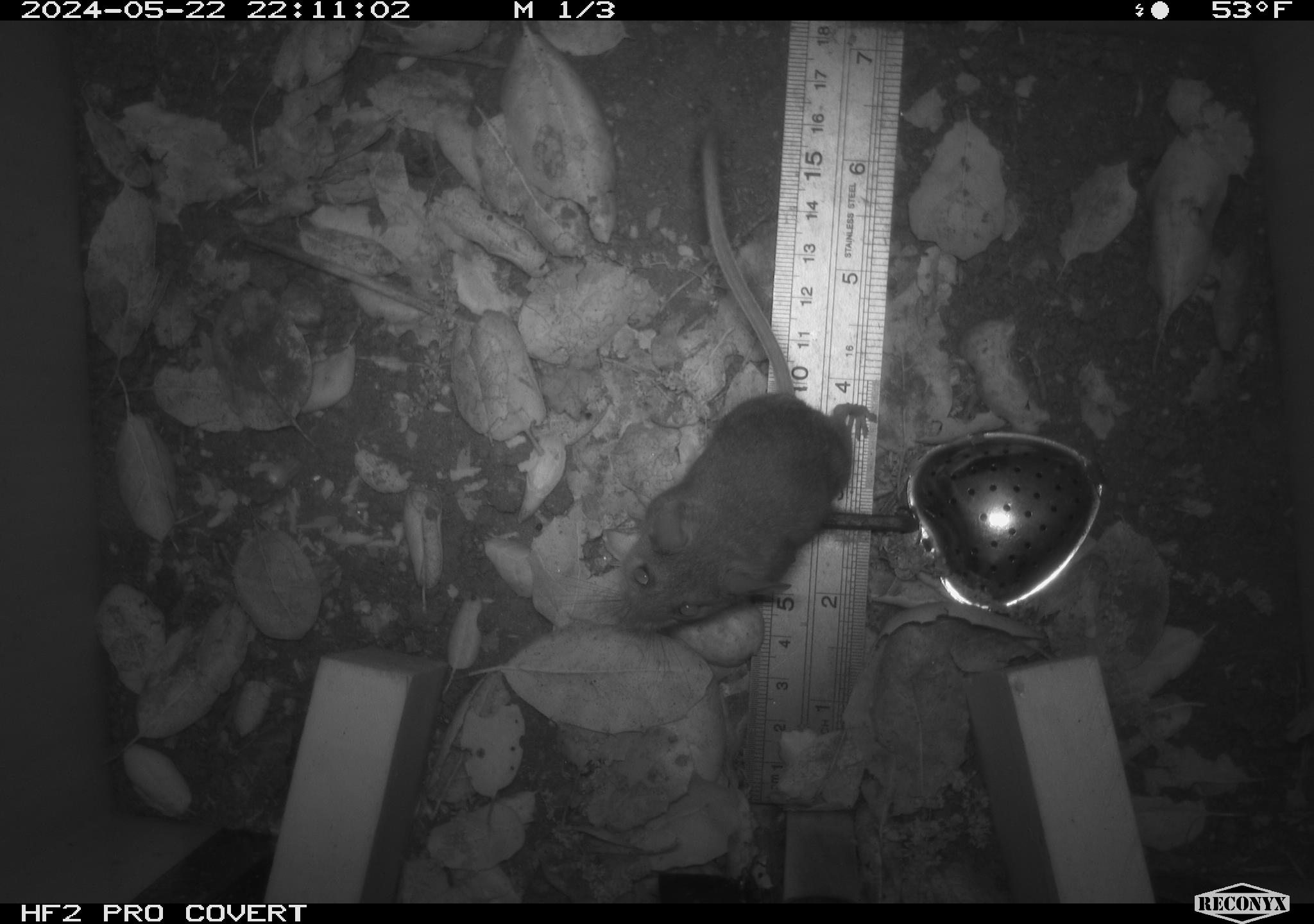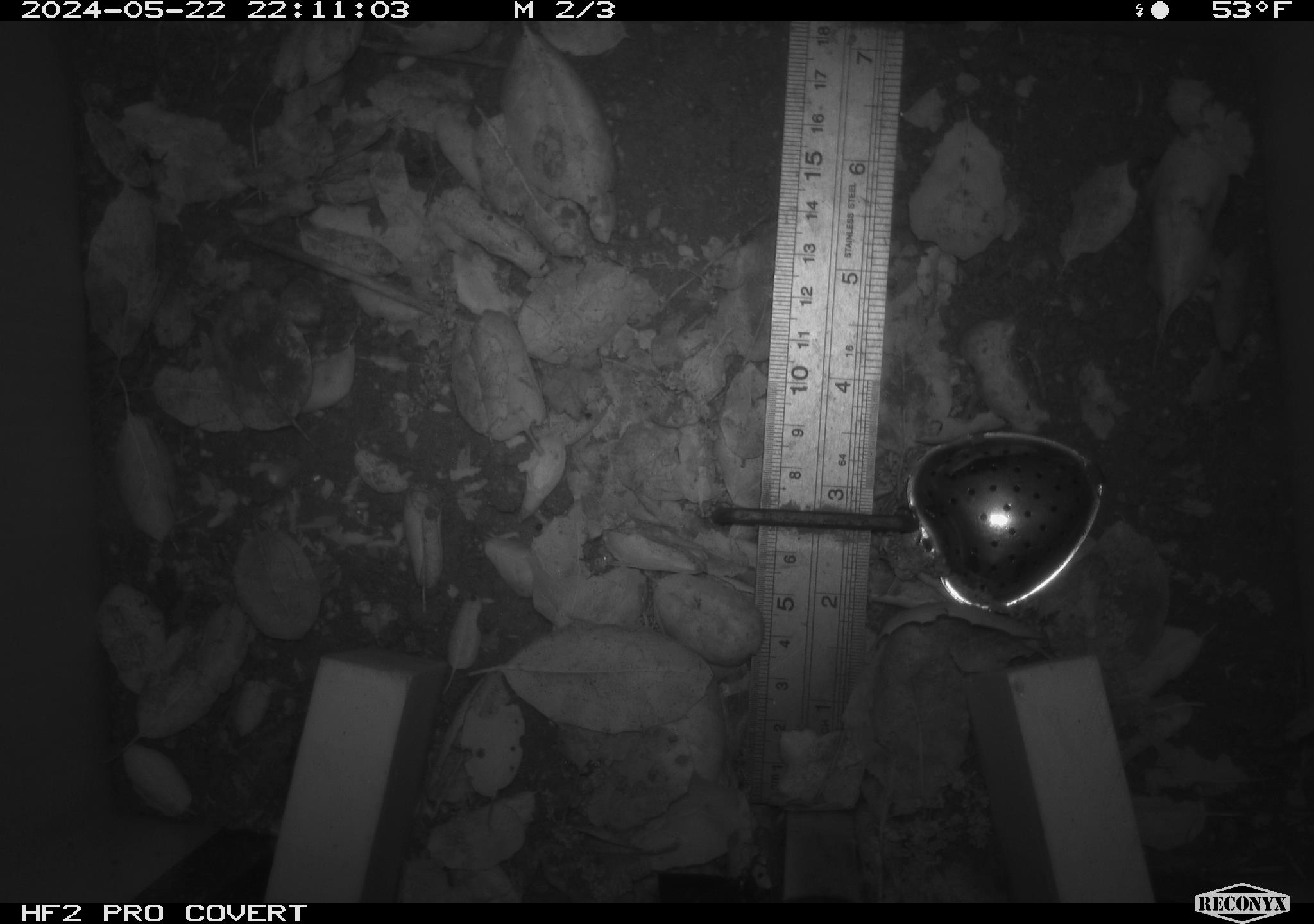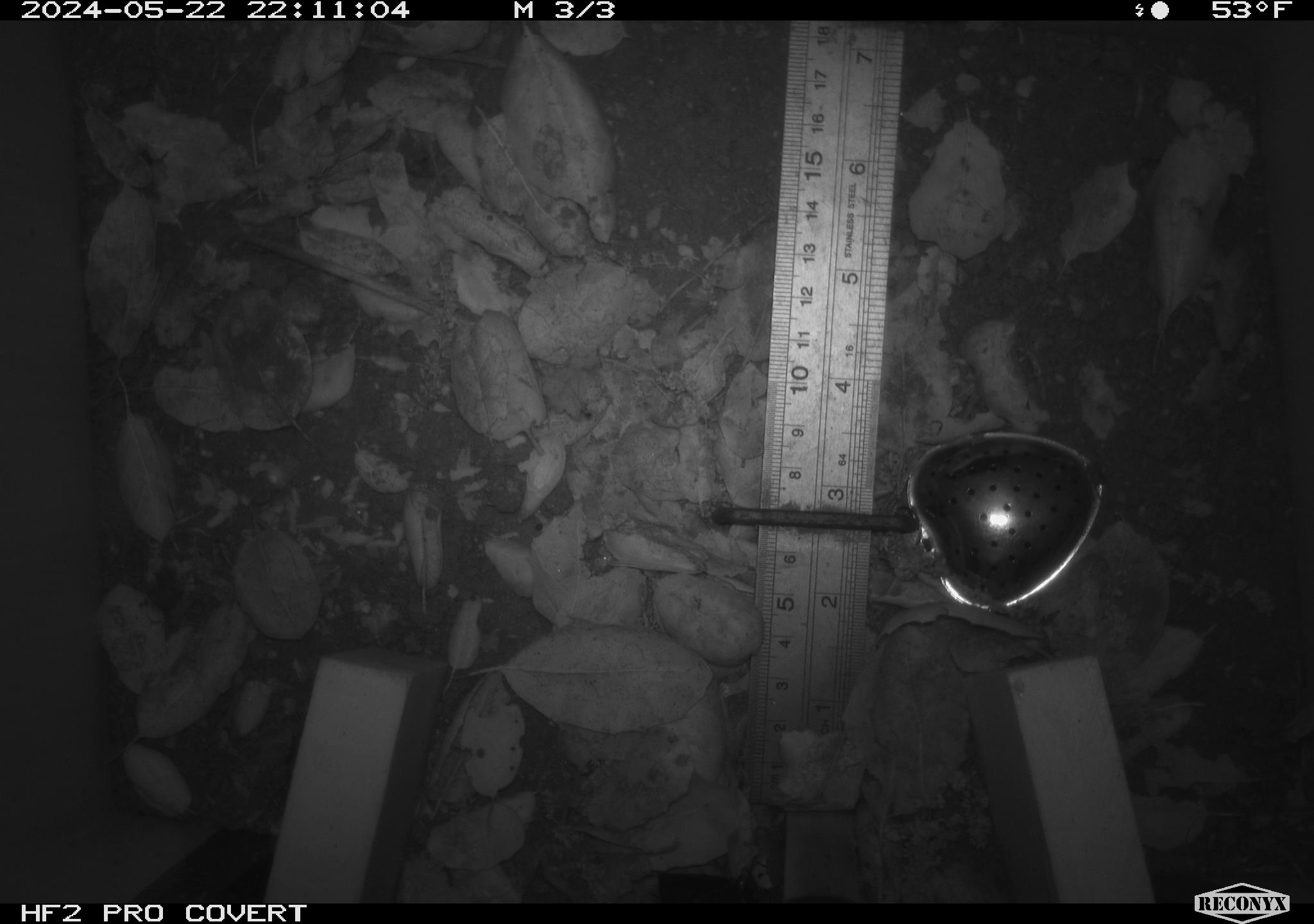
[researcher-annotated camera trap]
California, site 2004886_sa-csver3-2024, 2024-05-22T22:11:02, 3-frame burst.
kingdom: Animalia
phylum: Chordata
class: Mammalia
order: Rodentia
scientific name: Rodentia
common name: rodent